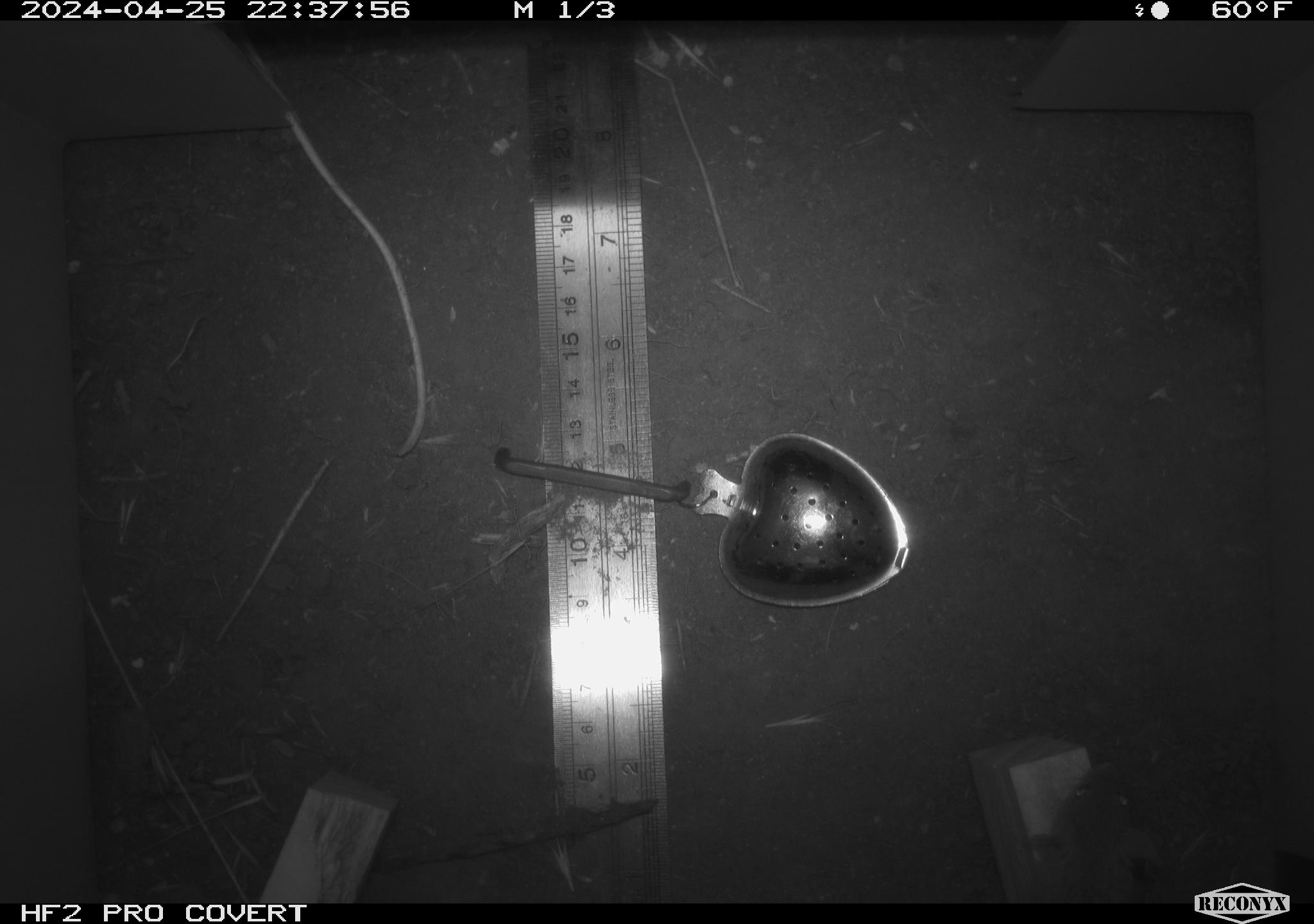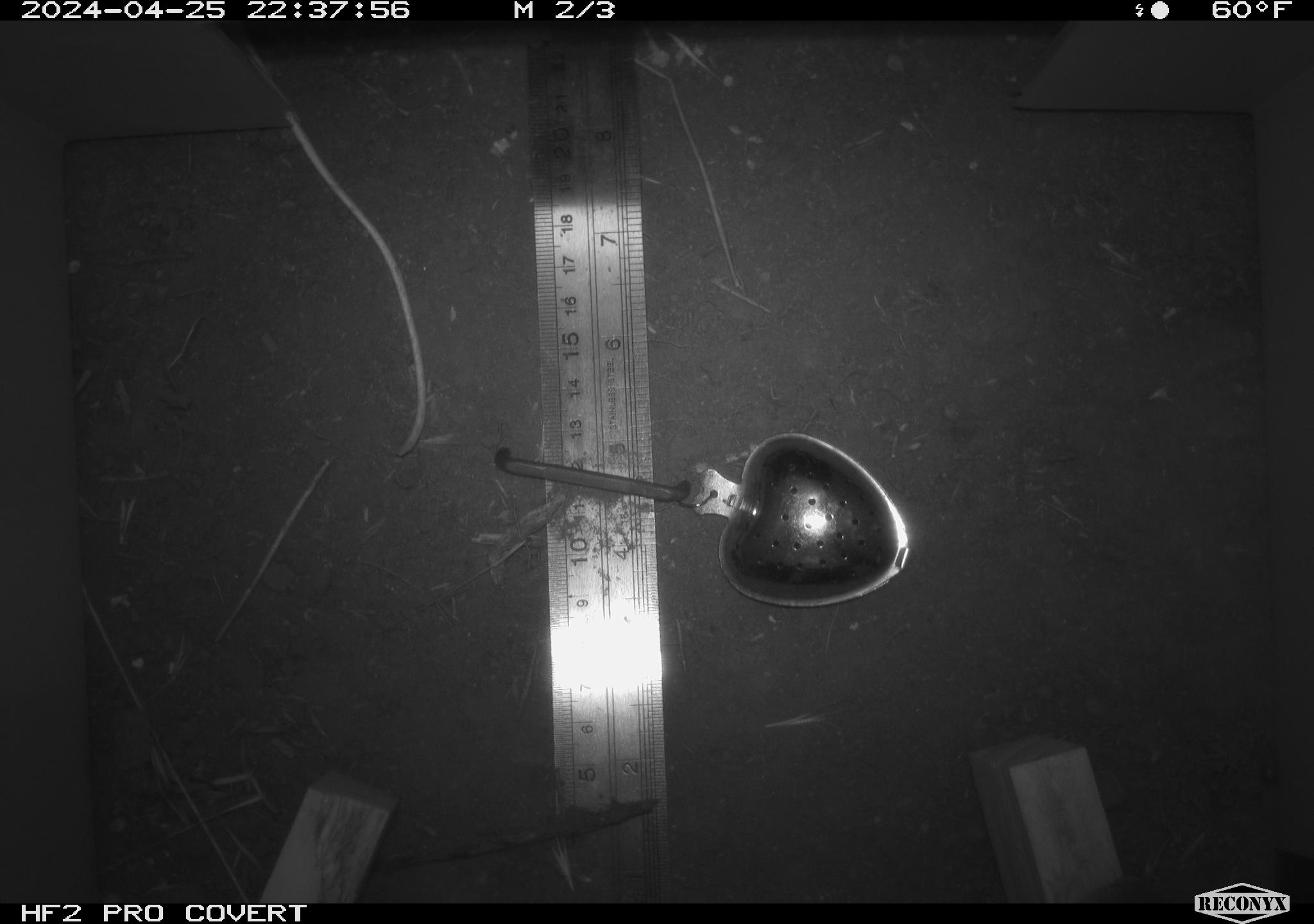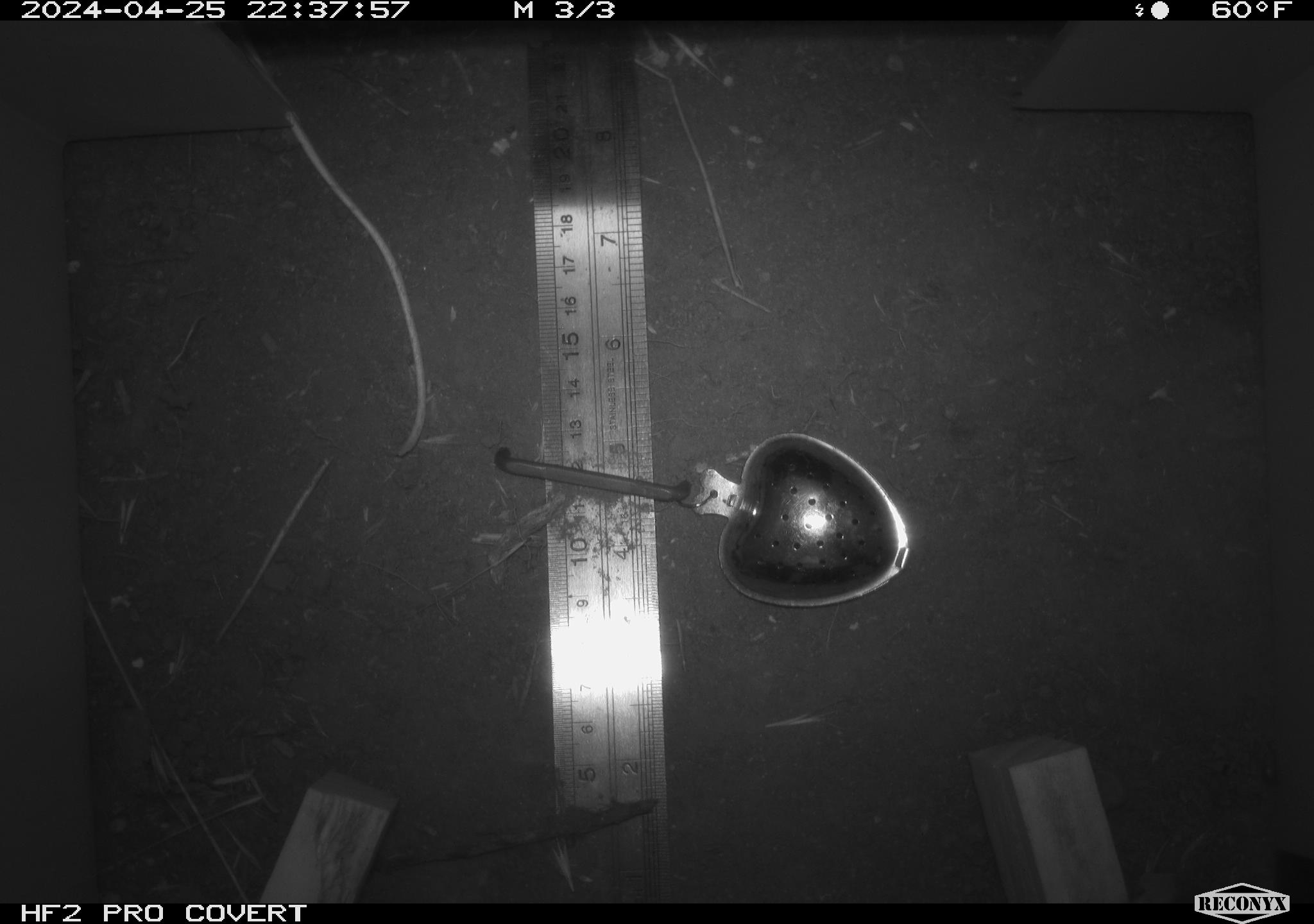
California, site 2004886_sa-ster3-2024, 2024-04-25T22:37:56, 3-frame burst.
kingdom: Animalia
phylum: Chordata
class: Mammalia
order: Rodentia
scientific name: Rodentia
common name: mouse species